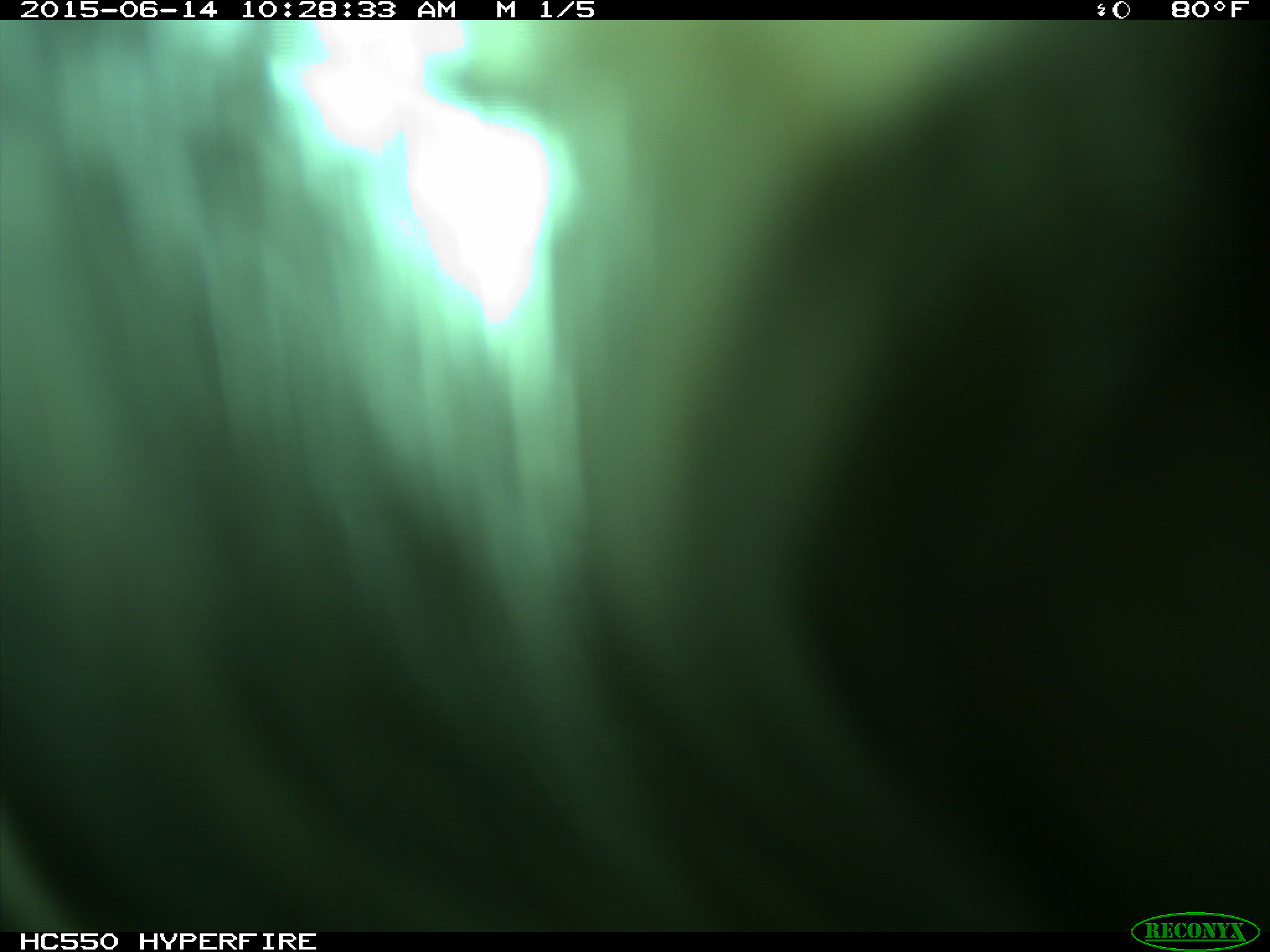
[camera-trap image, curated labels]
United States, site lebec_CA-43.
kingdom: Animalia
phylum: Chordata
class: Mammalia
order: Artiodactyla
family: Bovidae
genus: Bos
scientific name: Bos taurus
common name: domestic cow